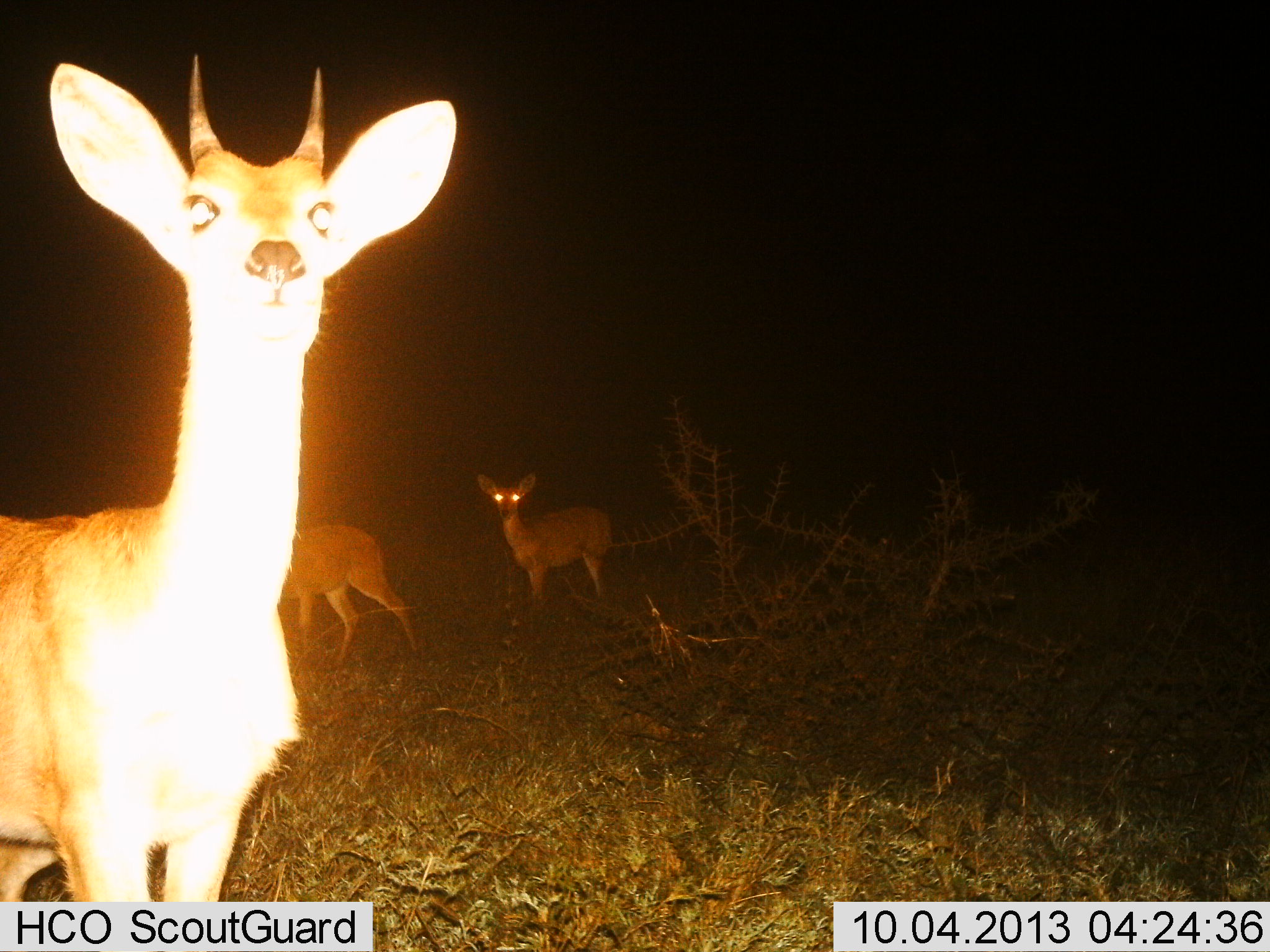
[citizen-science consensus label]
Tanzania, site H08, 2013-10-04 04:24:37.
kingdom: Animalia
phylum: Chordata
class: Mammalia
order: Artiodactyla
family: Bovidae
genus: Redunca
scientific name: Redunca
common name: reedbuck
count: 3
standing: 100%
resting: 0%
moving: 44%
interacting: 0%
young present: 12%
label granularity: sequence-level